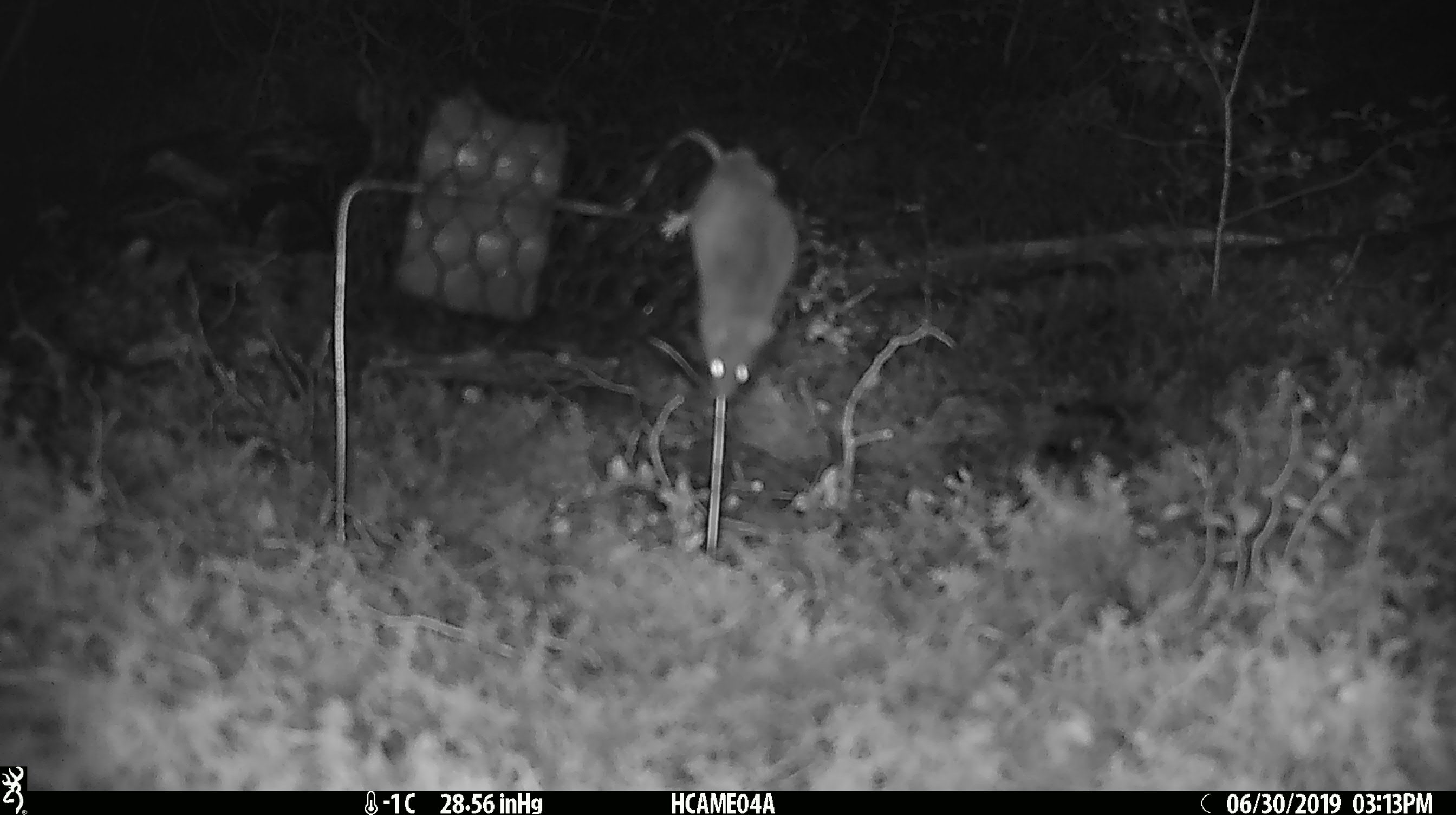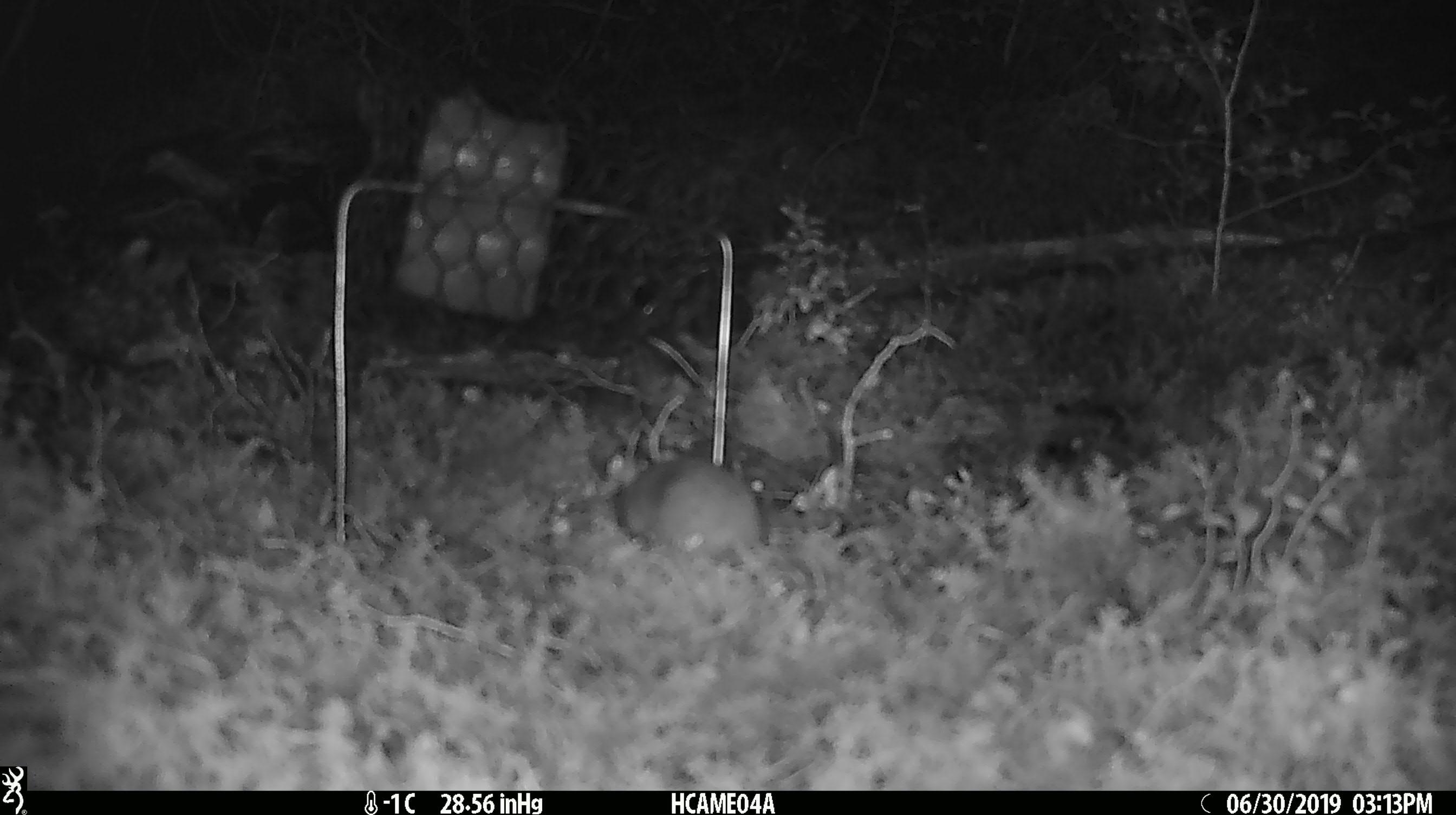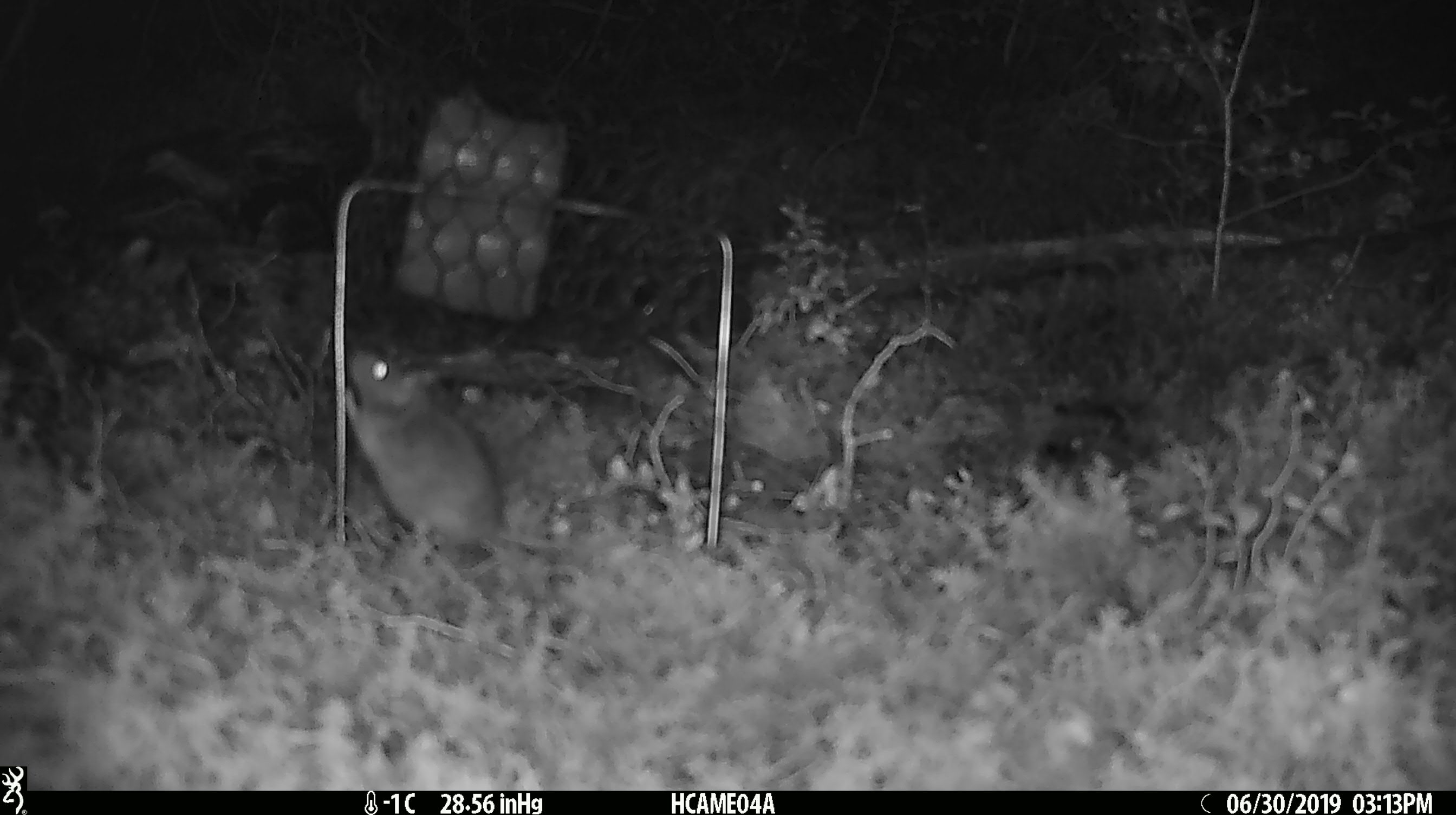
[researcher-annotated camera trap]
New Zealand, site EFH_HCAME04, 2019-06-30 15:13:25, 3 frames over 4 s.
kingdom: Animalia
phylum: Chordata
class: Mammalia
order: Rodentia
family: Muridae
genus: Mus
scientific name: Mus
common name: mouse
Mouse (Mus).